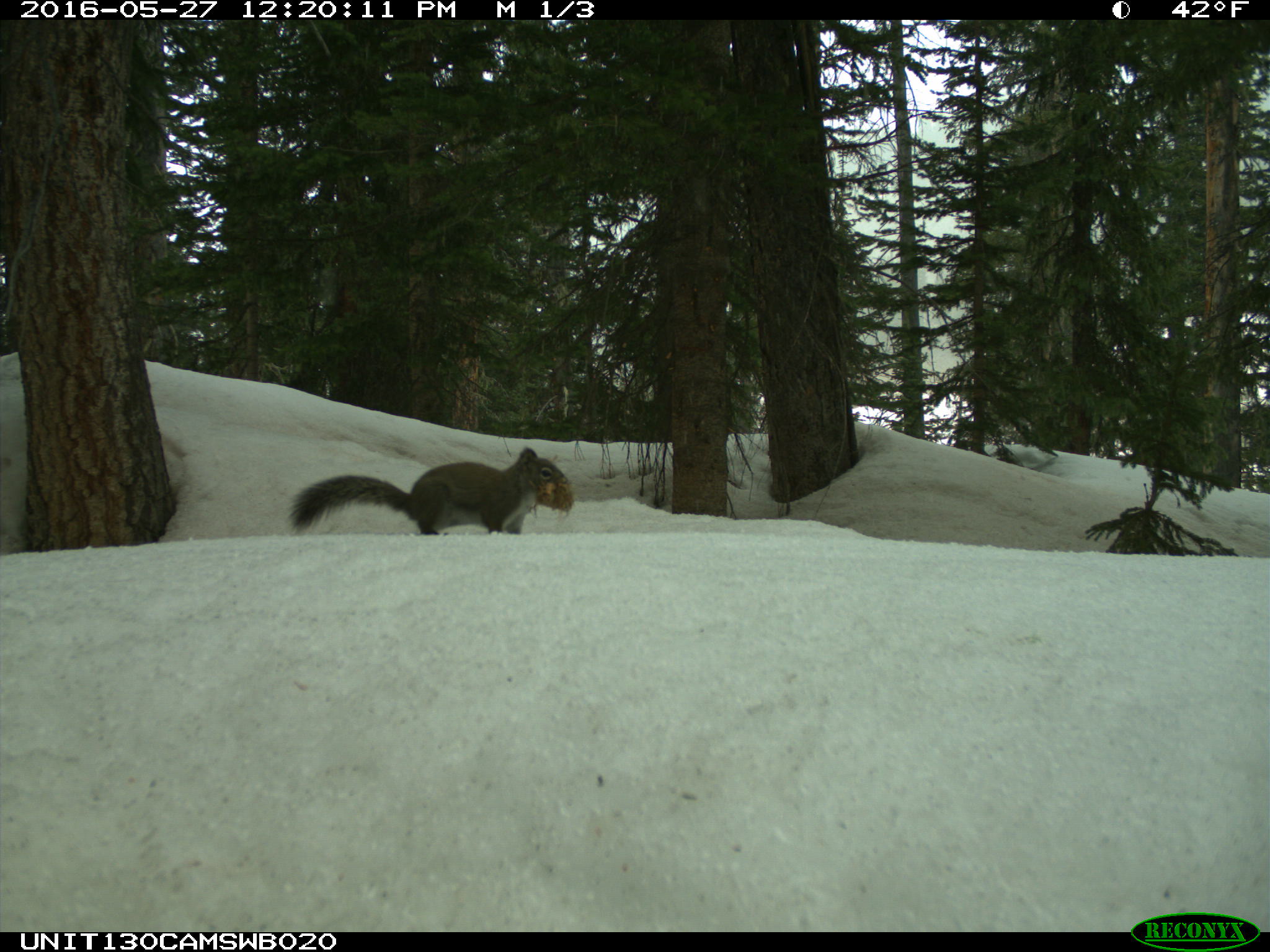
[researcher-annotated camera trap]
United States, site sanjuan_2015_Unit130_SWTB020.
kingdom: Animalia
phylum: Chordata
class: Mammalia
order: Rodentia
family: Sciuridae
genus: Tamiasciurus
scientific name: Tamiasciurus hudsonicus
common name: american red squirrel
Tamiasciurus hudsonicus (american red squirrel).